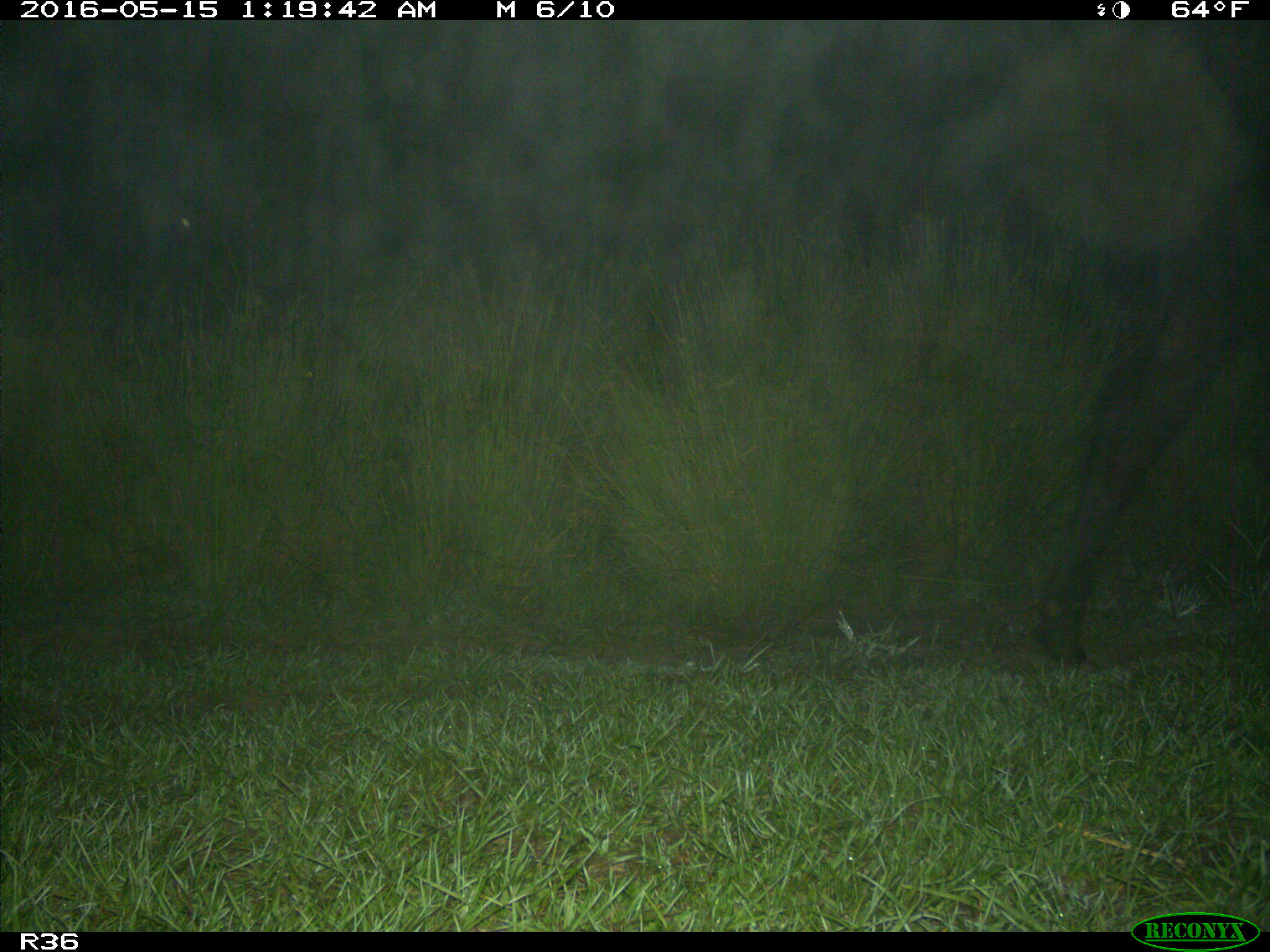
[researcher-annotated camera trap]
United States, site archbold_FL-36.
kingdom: Animalia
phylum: Chordata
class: Mammalia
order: Artiodactyla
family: Bovidae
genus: Bos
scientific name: Bos taurus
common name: domestic cow